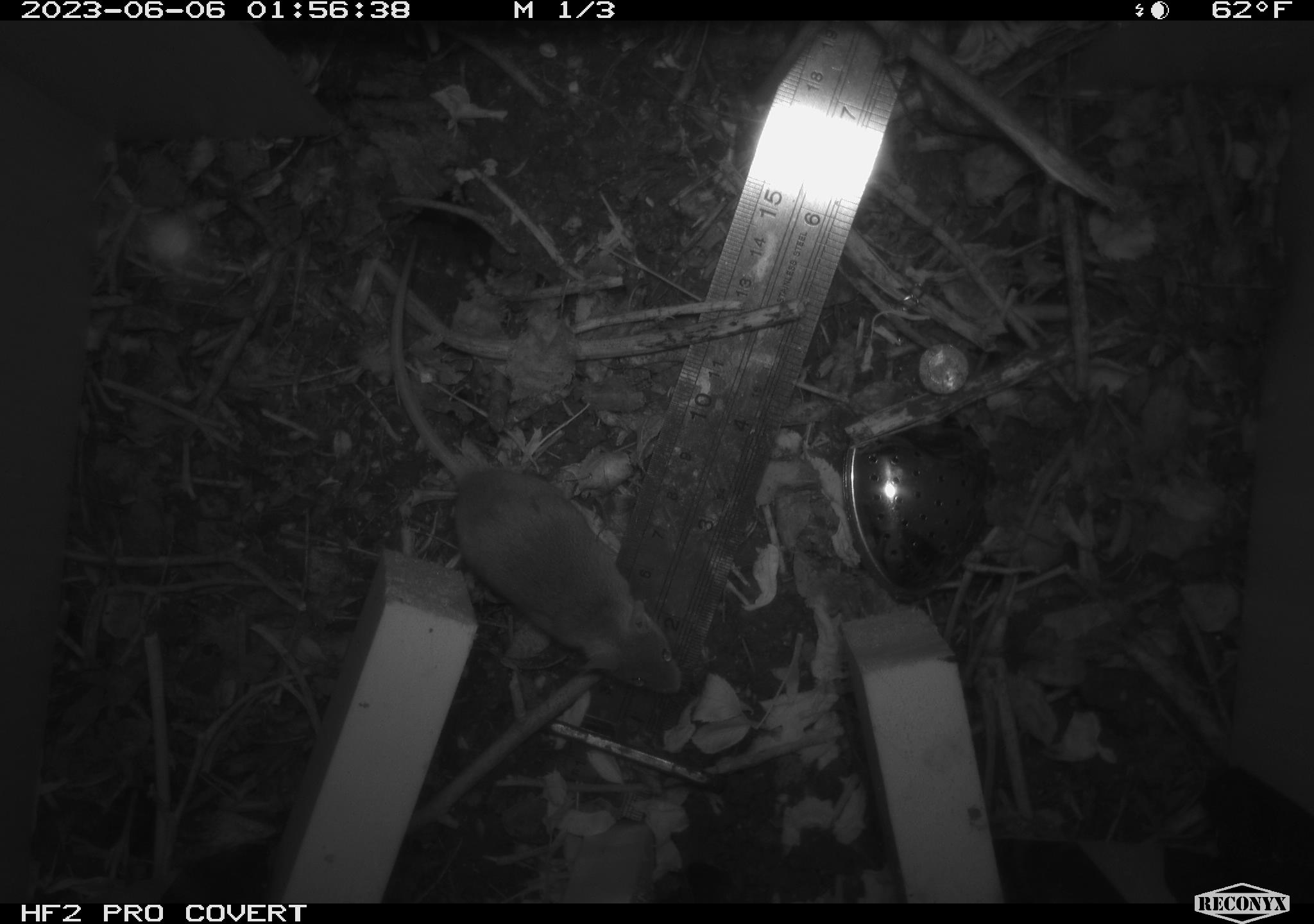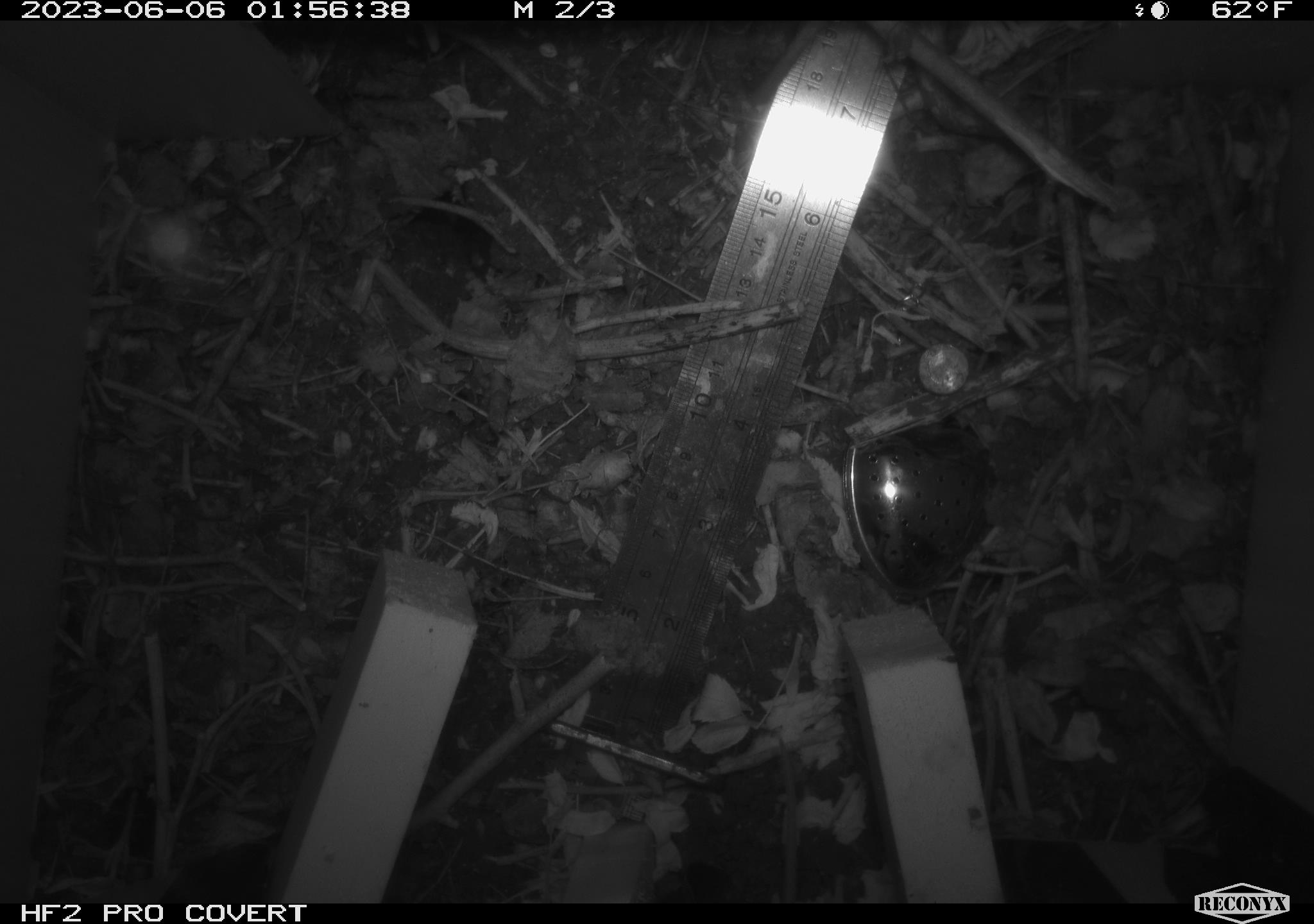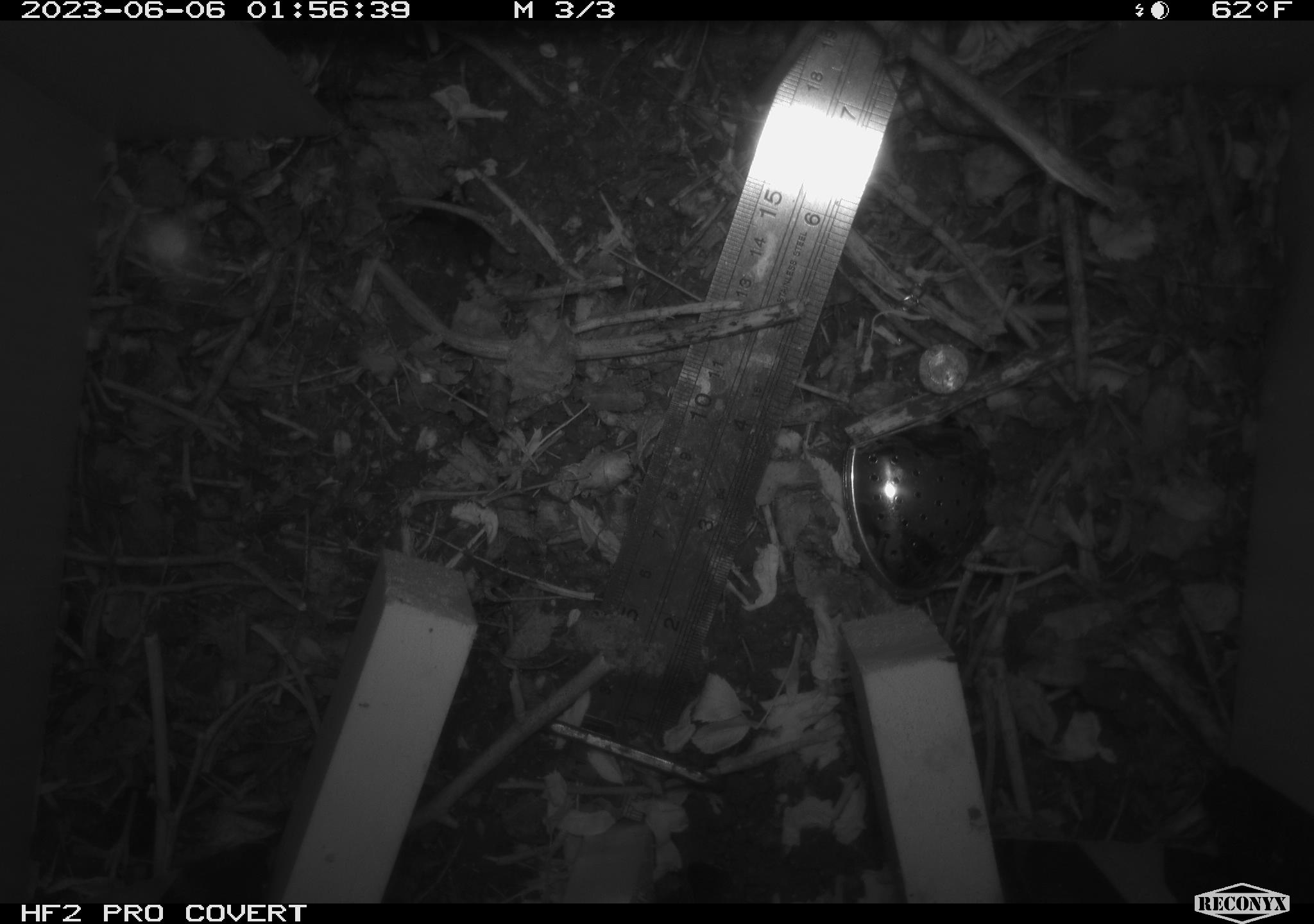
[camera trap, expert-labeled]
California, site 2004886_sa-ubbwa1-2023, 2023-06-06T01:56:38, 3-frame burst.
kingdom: Animalia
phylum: Chordata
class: Mammalia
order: Rodentia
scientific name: Rodentia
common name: rodent